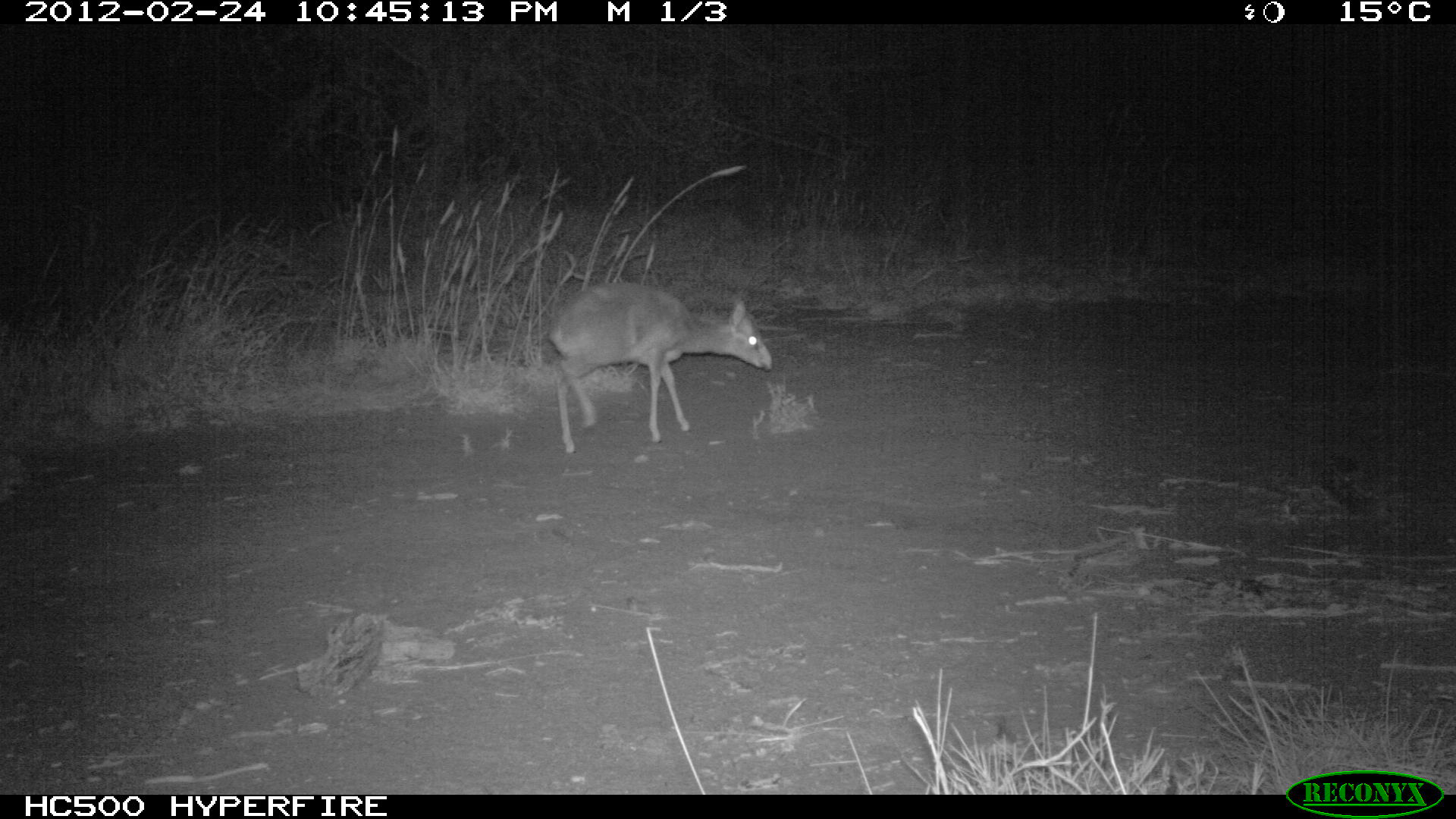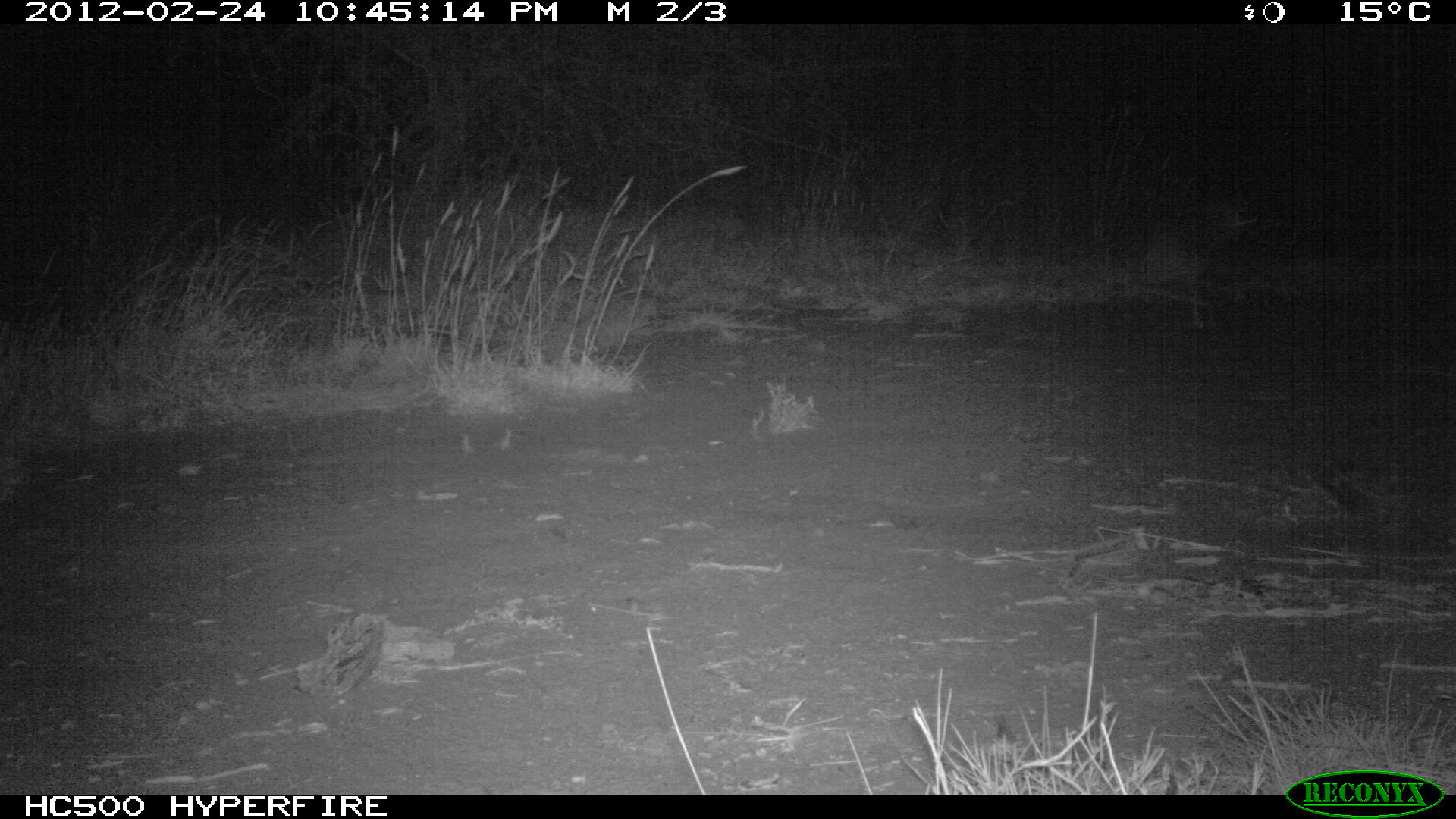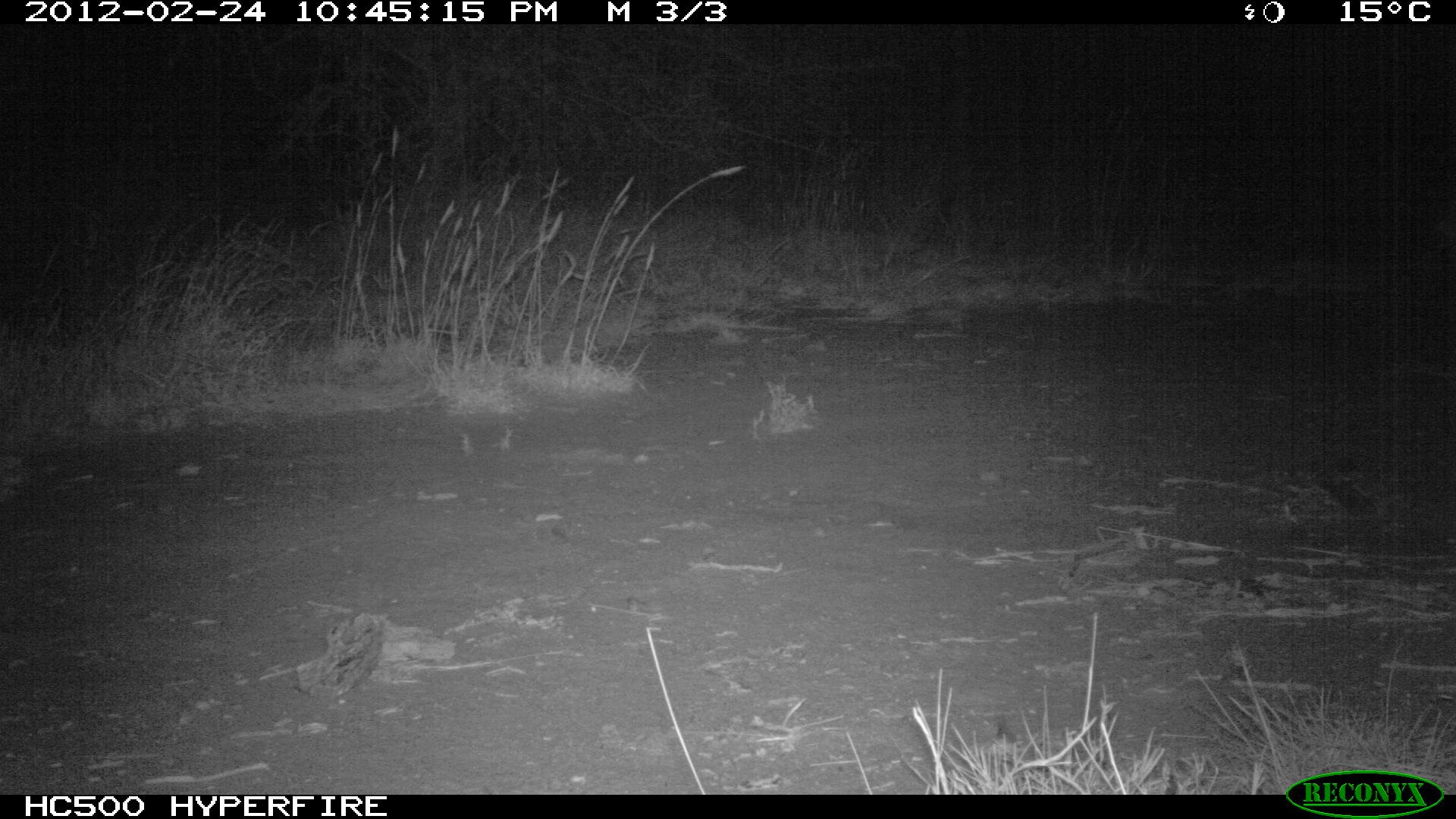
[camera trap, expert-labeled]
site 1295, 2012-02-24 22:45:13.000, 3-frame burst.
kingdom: Animalia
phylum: Chordata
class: Mammalia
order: Artiodactyla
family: Bovidae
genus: Madoqua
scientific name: Madoqua guentheri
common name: günther's dik-dik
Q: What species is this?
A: Madoqua guentheri (günther's dik-dik).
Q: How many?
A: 1.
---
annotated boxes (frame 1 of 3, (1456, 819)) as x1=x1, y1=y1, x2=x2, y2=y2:
madoqua guentheri: x1=545, y1=280, x2=772, y2=454